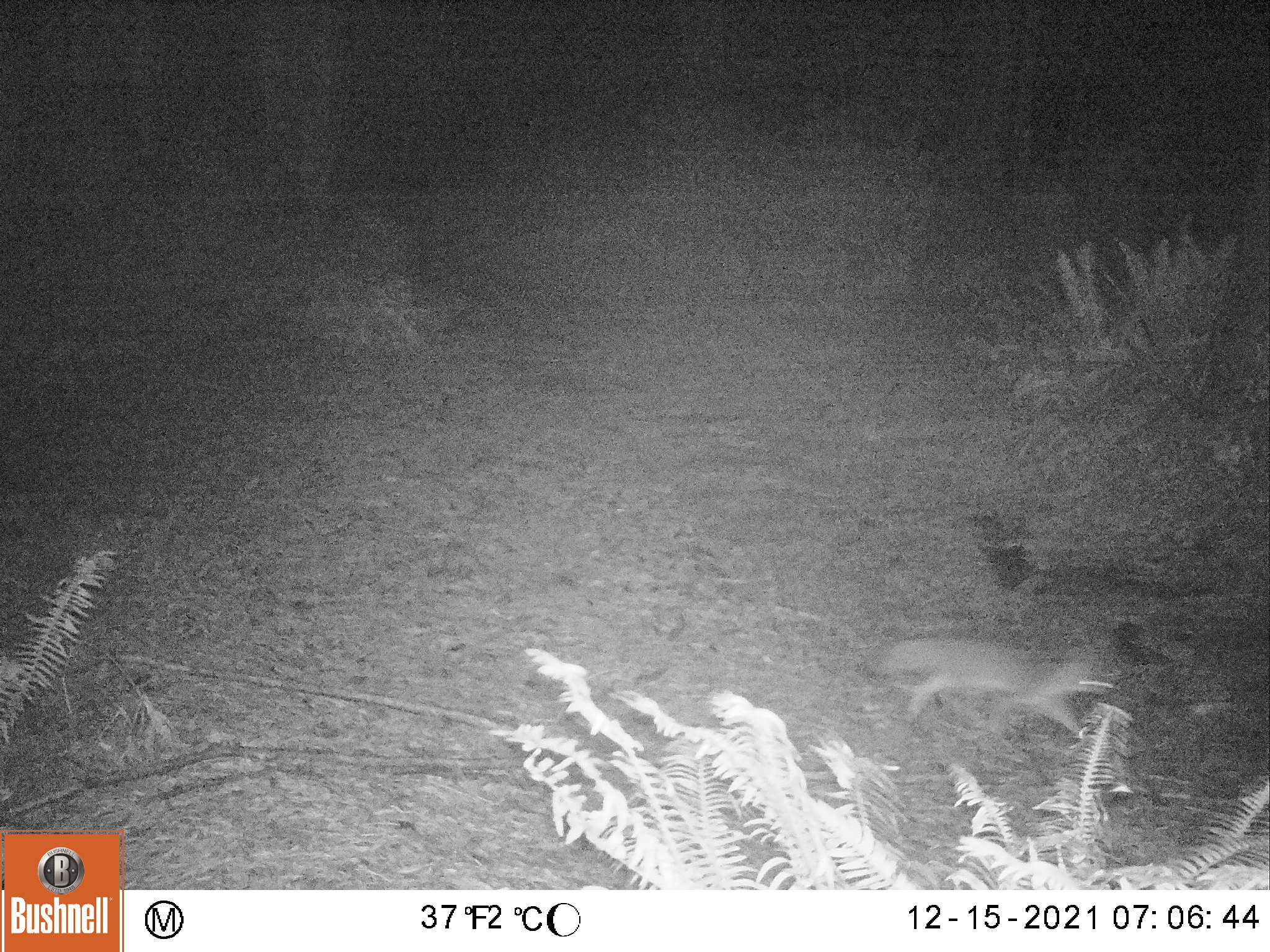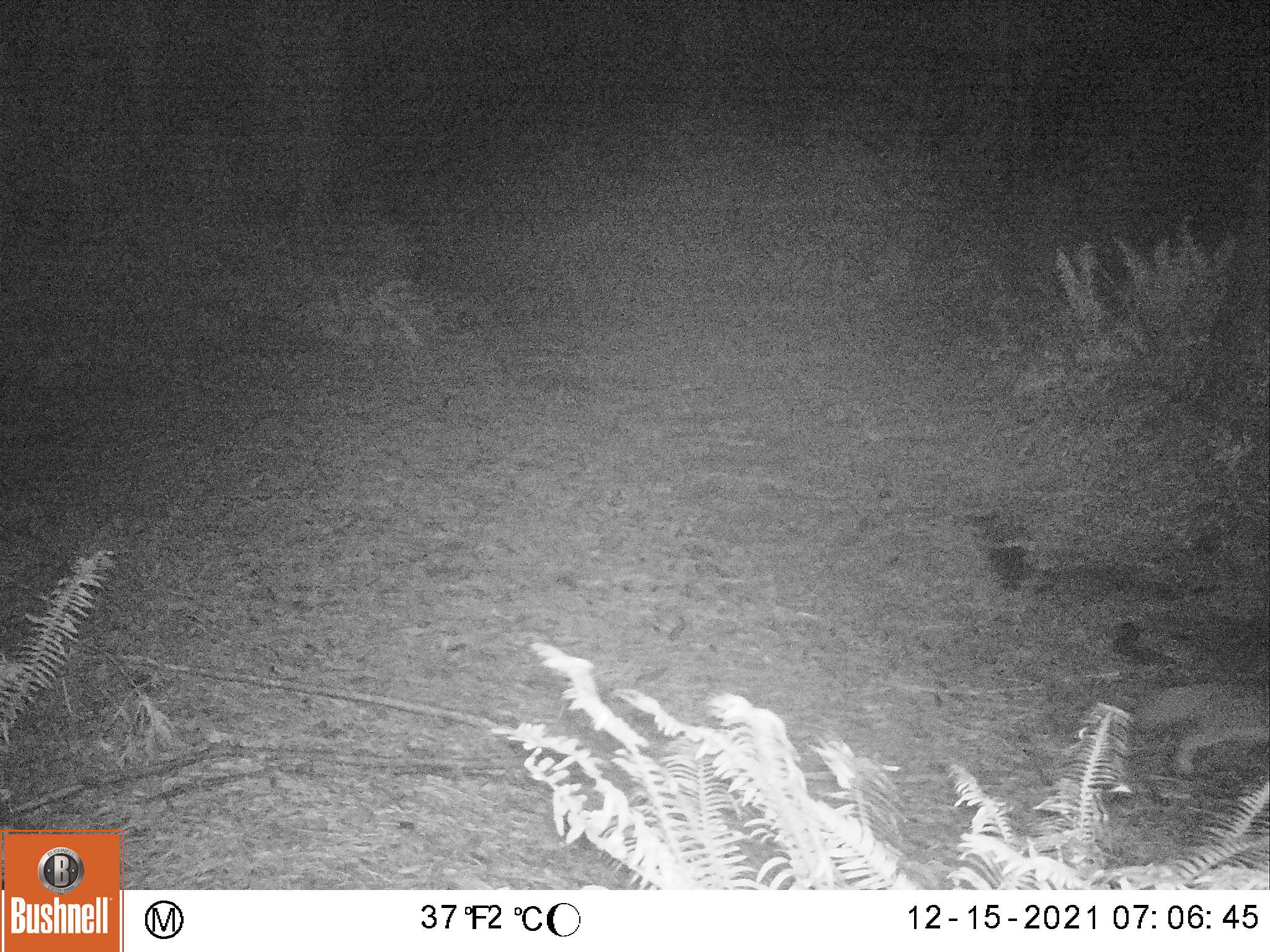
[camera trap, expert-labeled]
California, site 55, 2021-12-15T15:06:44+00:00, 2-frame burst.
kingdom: Animalia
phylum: Chordata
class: Mammalia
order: Carnivora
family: Canidae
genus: Urocyon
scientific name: Urocyon cinereoargenteus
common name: gray fox